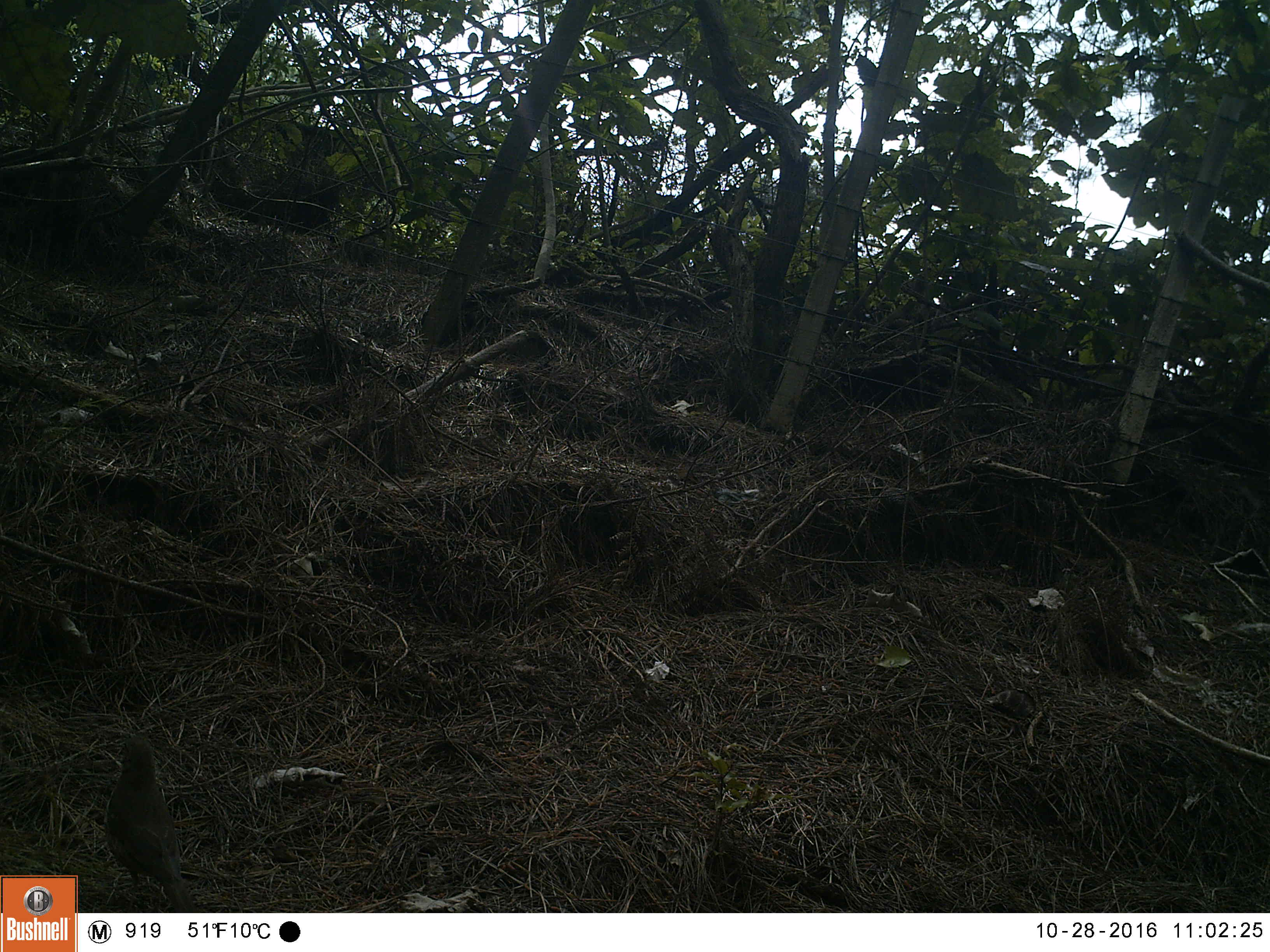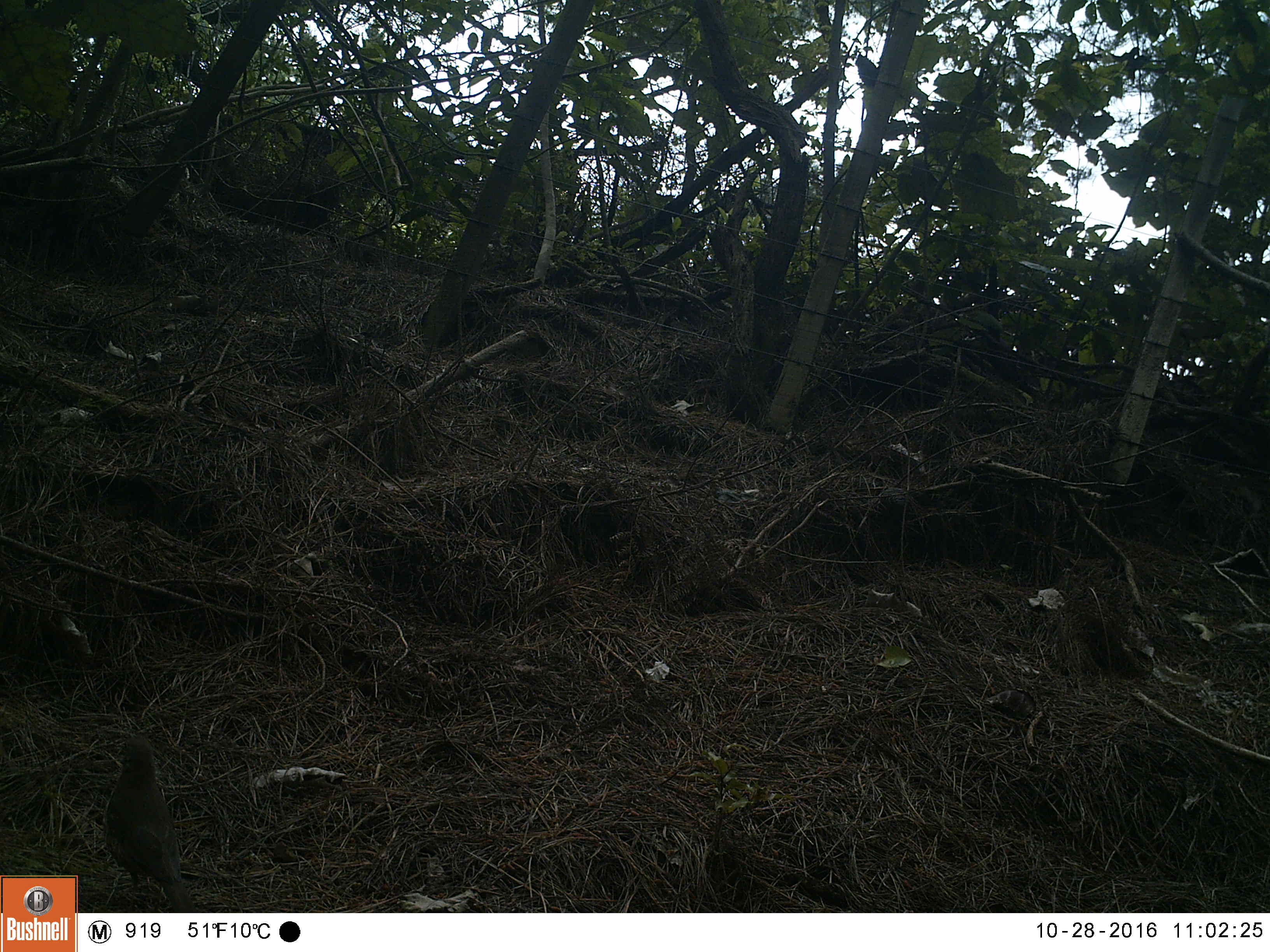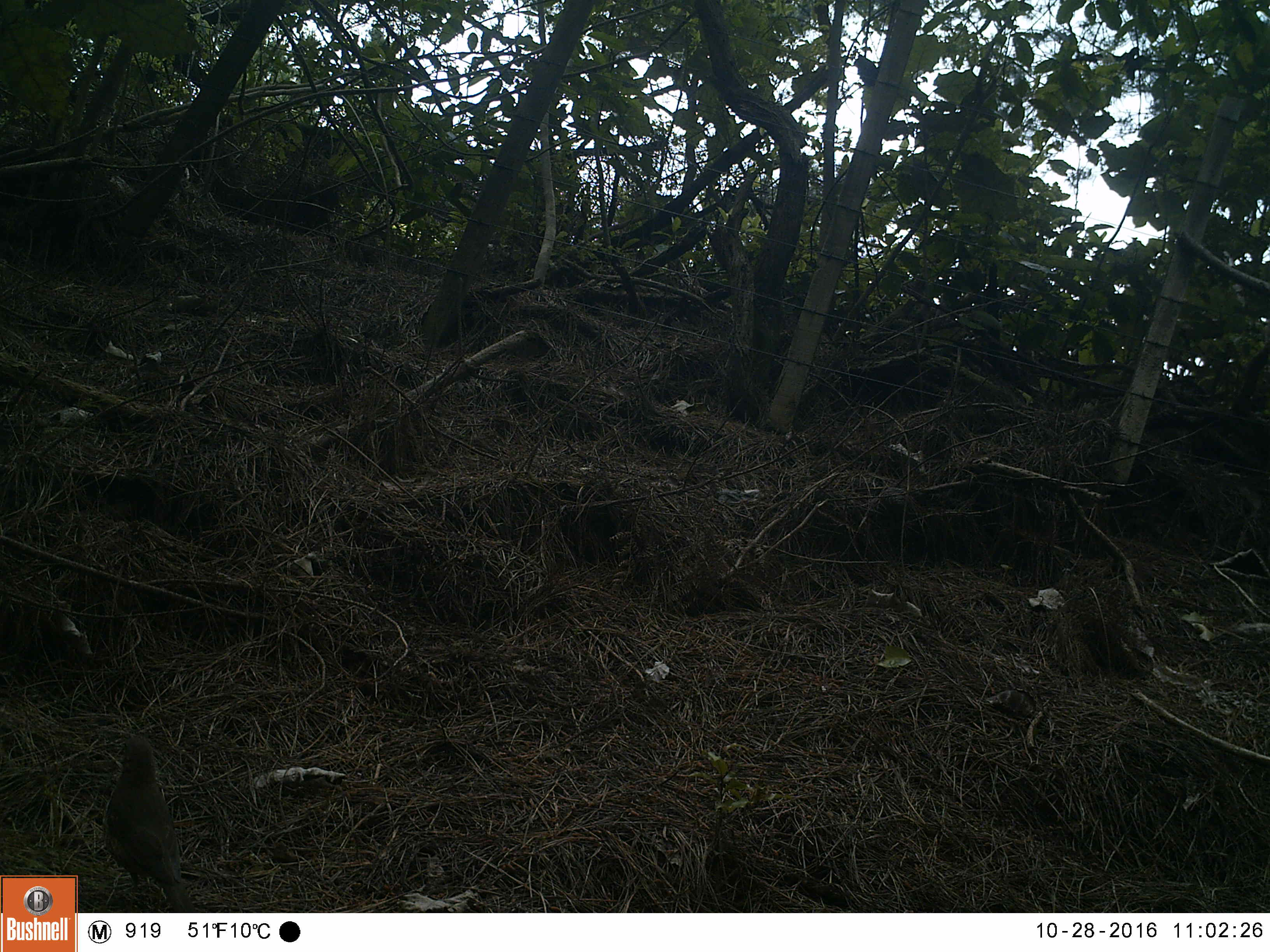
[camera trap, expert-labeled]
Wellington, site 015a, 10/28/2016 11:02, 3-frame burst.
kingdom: Animalia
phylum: Chordata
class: Aves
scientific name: Aves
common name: bird